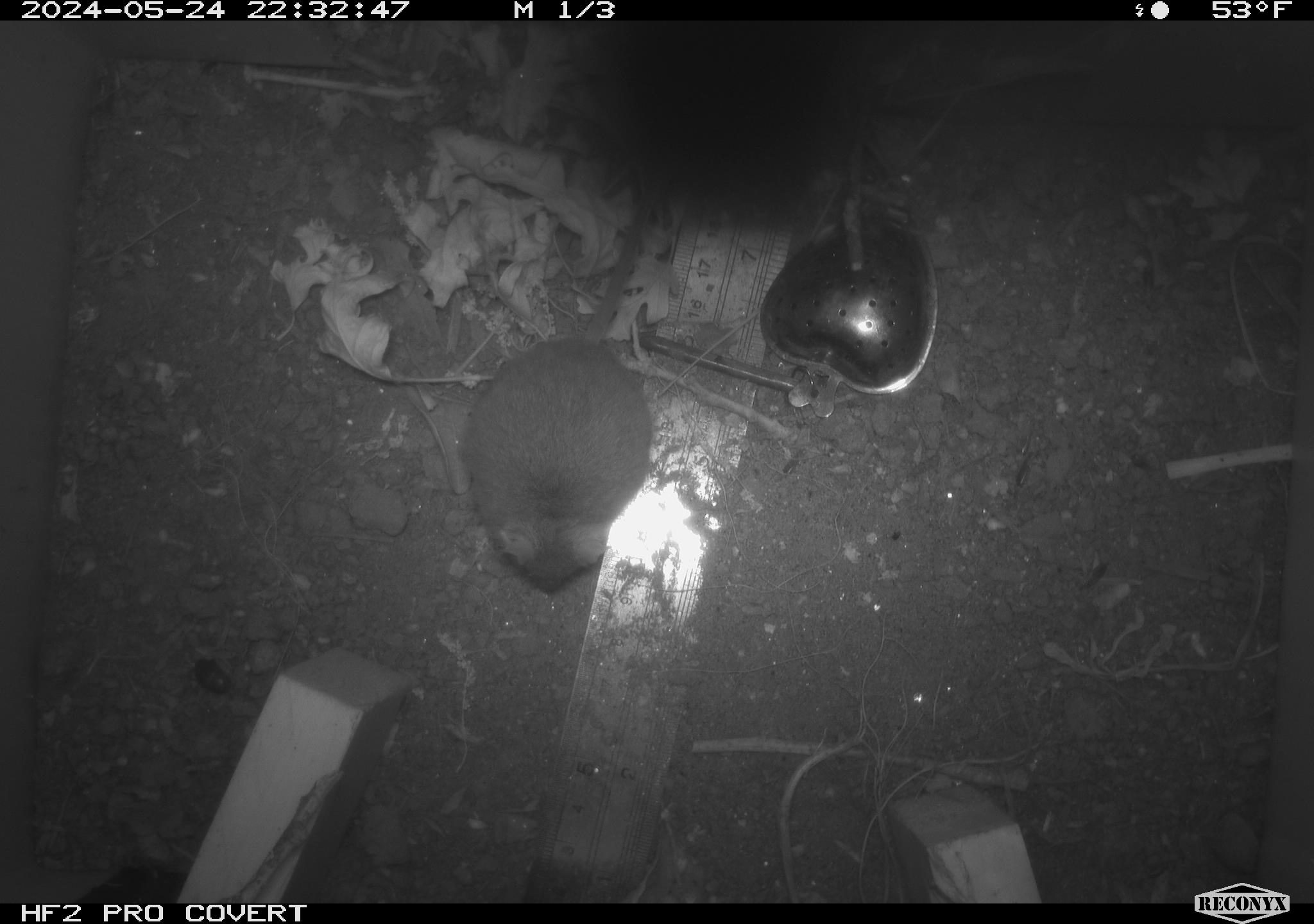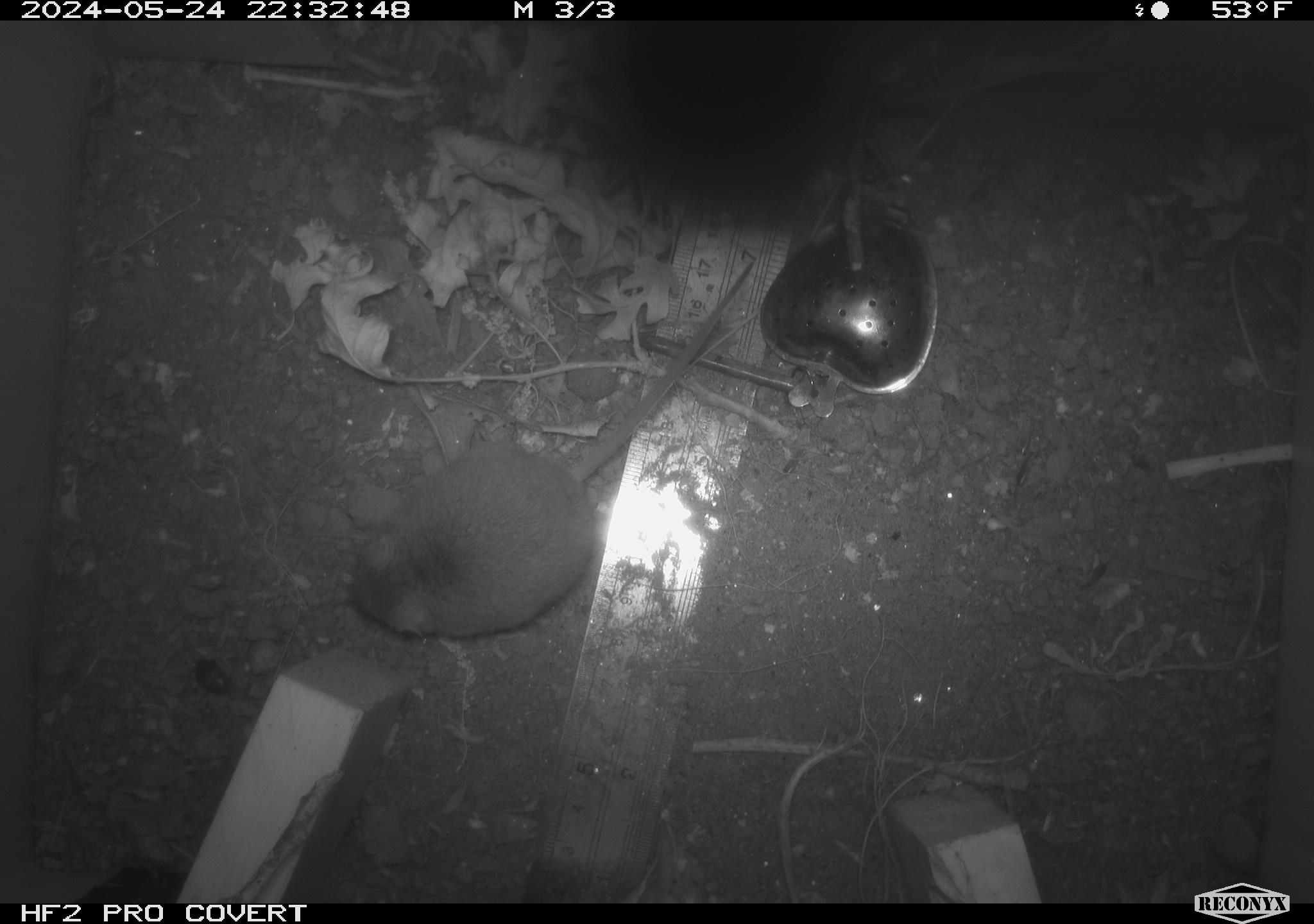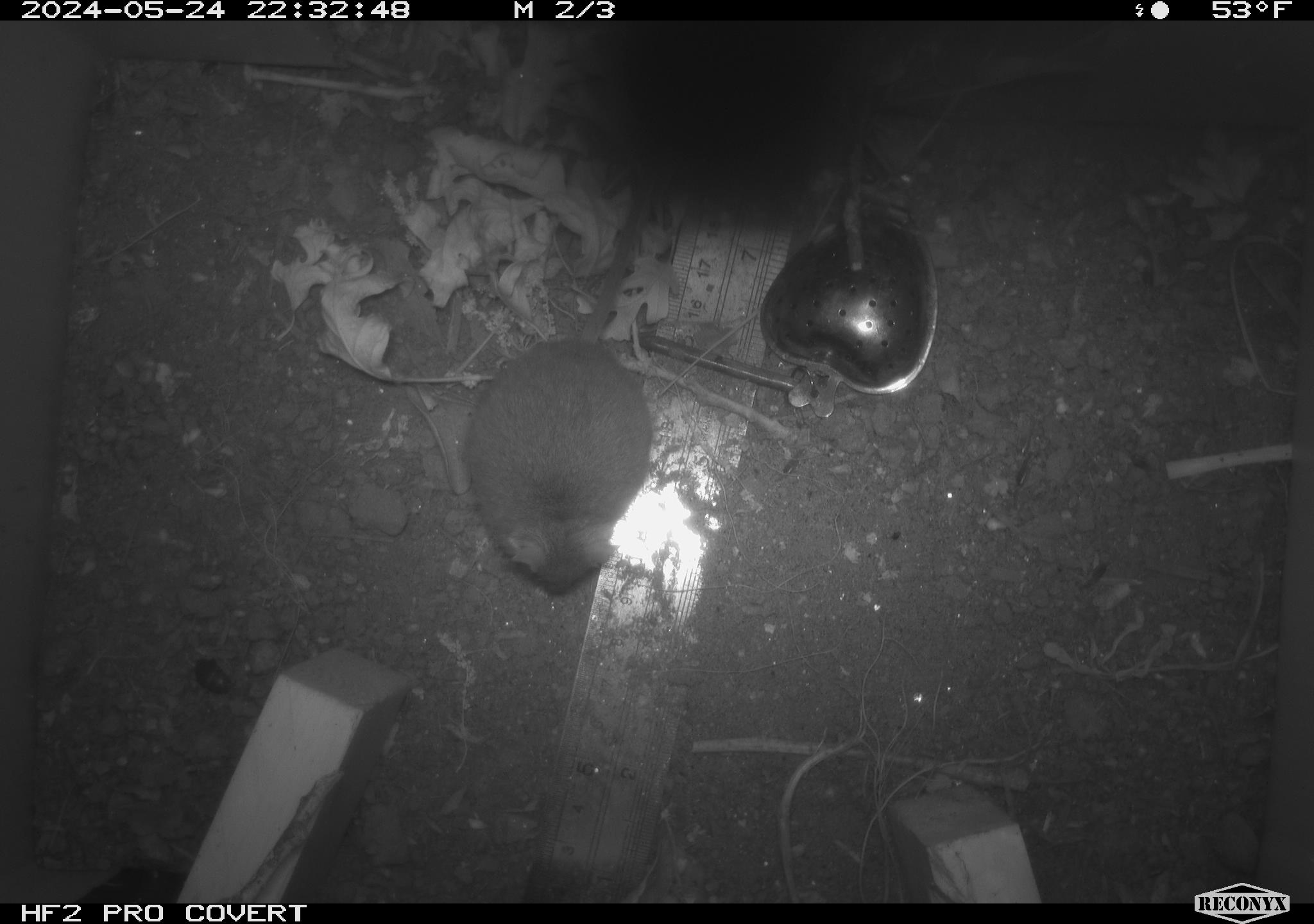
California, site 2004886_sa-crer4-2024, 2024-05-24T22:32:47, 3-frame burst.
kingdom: Animalia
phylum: Chordata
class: Mammalia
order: Rodentia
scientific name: Rodentia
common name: mouse species